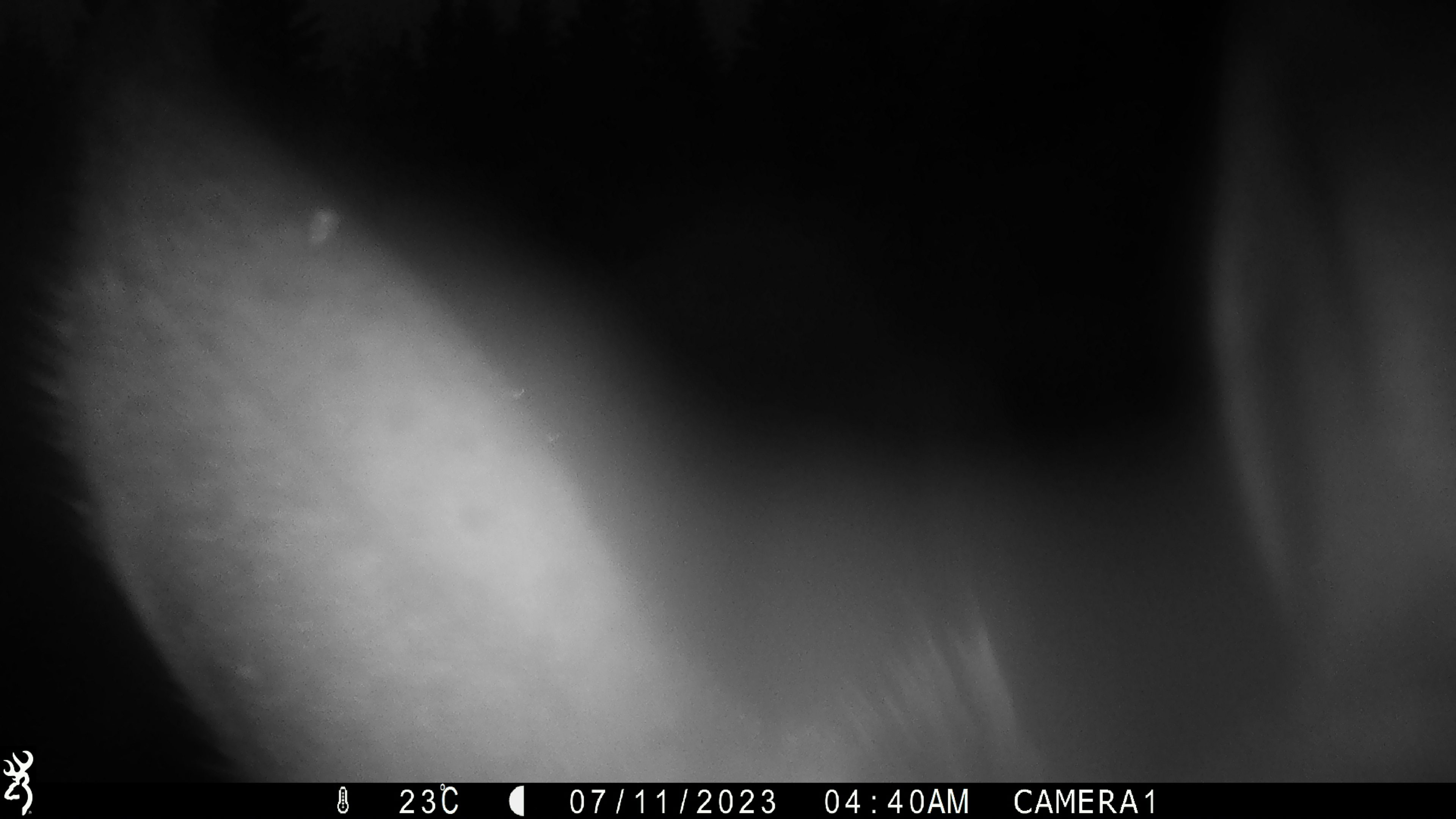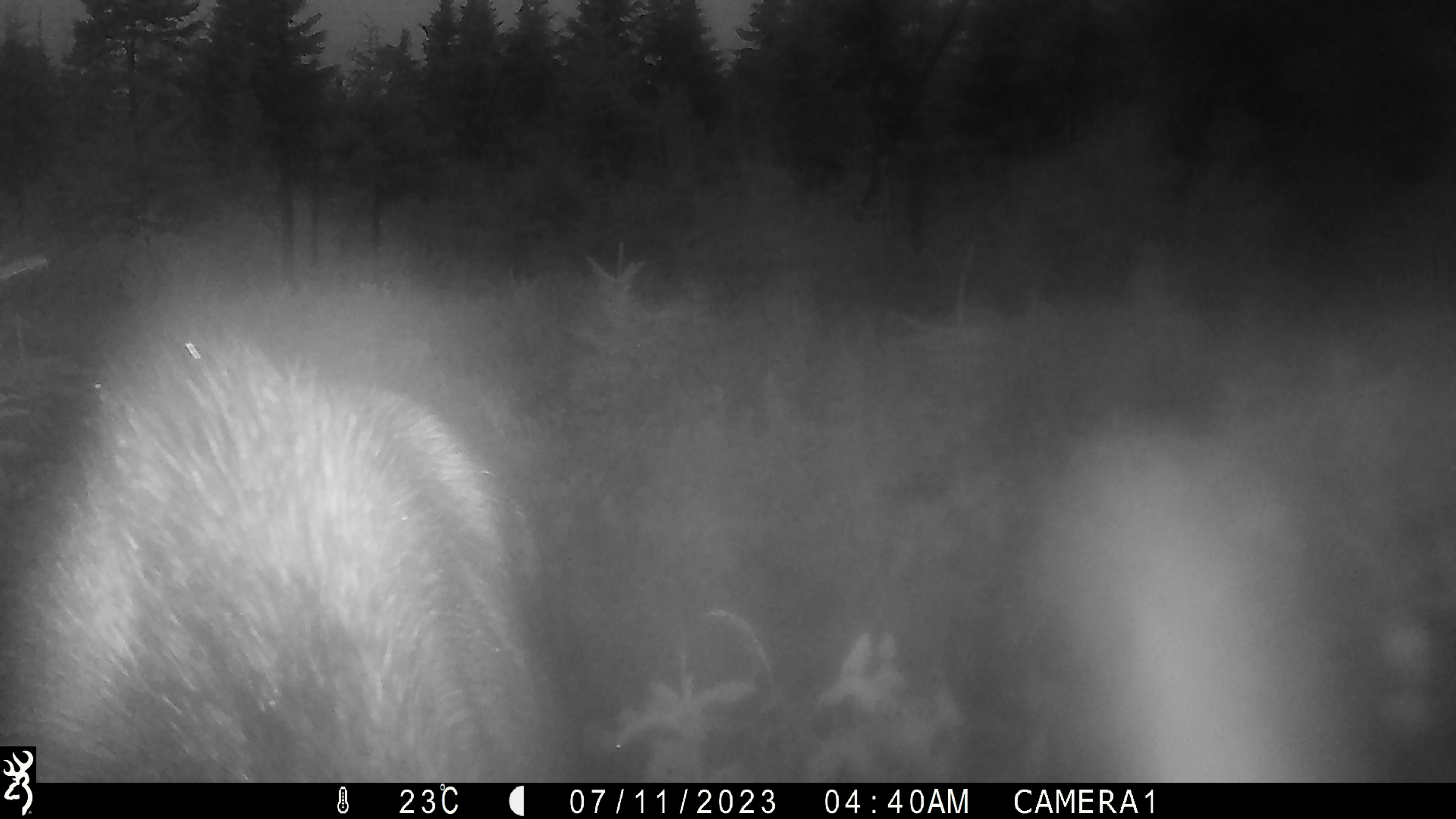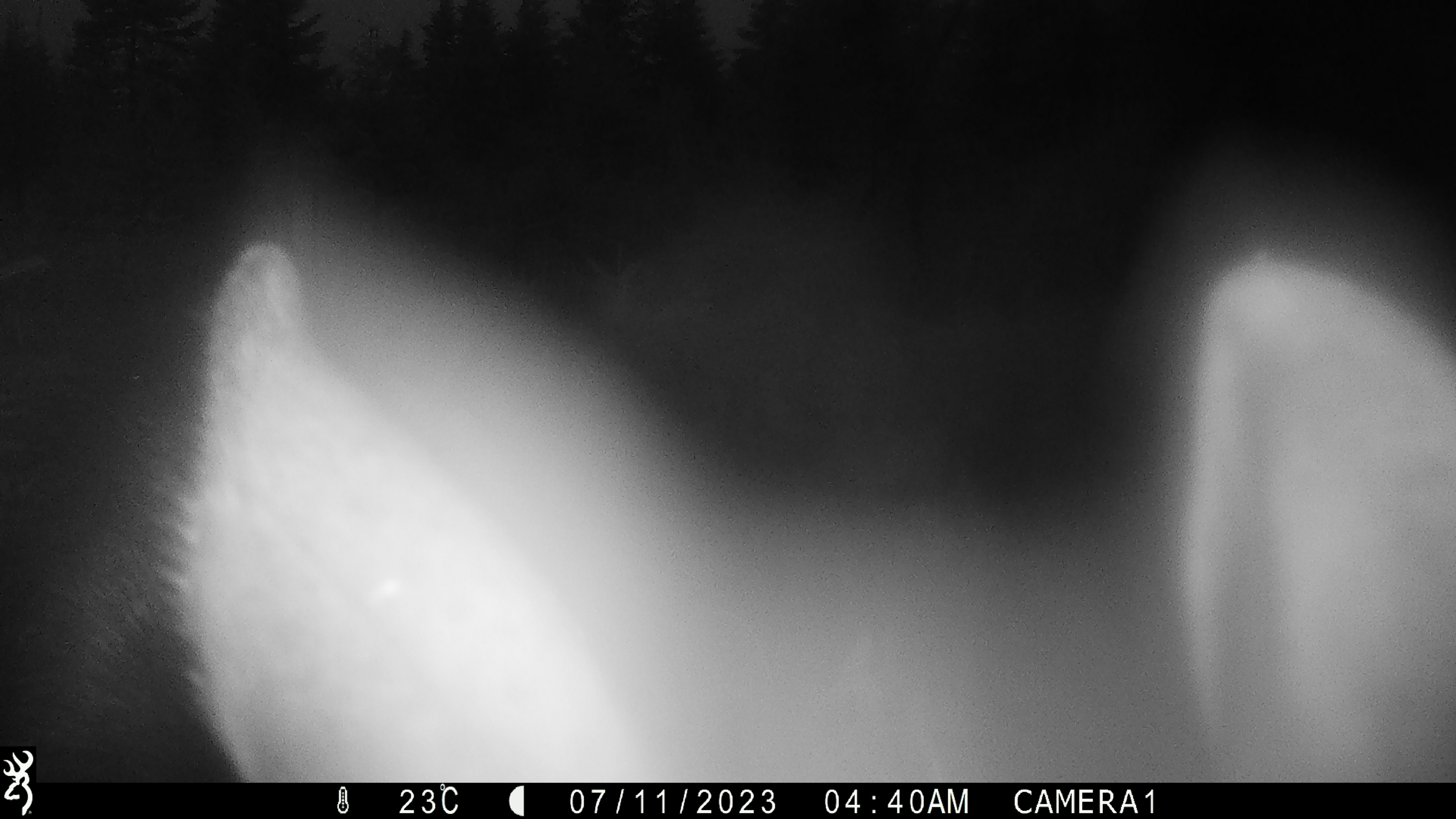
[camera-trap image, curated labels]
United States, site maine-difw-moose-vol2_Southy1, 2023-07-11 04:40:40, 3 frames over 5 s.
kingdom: Animalia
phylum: Chordata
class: Mammalia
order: Artiodactyla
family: Cervidae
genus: Alces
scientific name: Alces alces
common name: moose